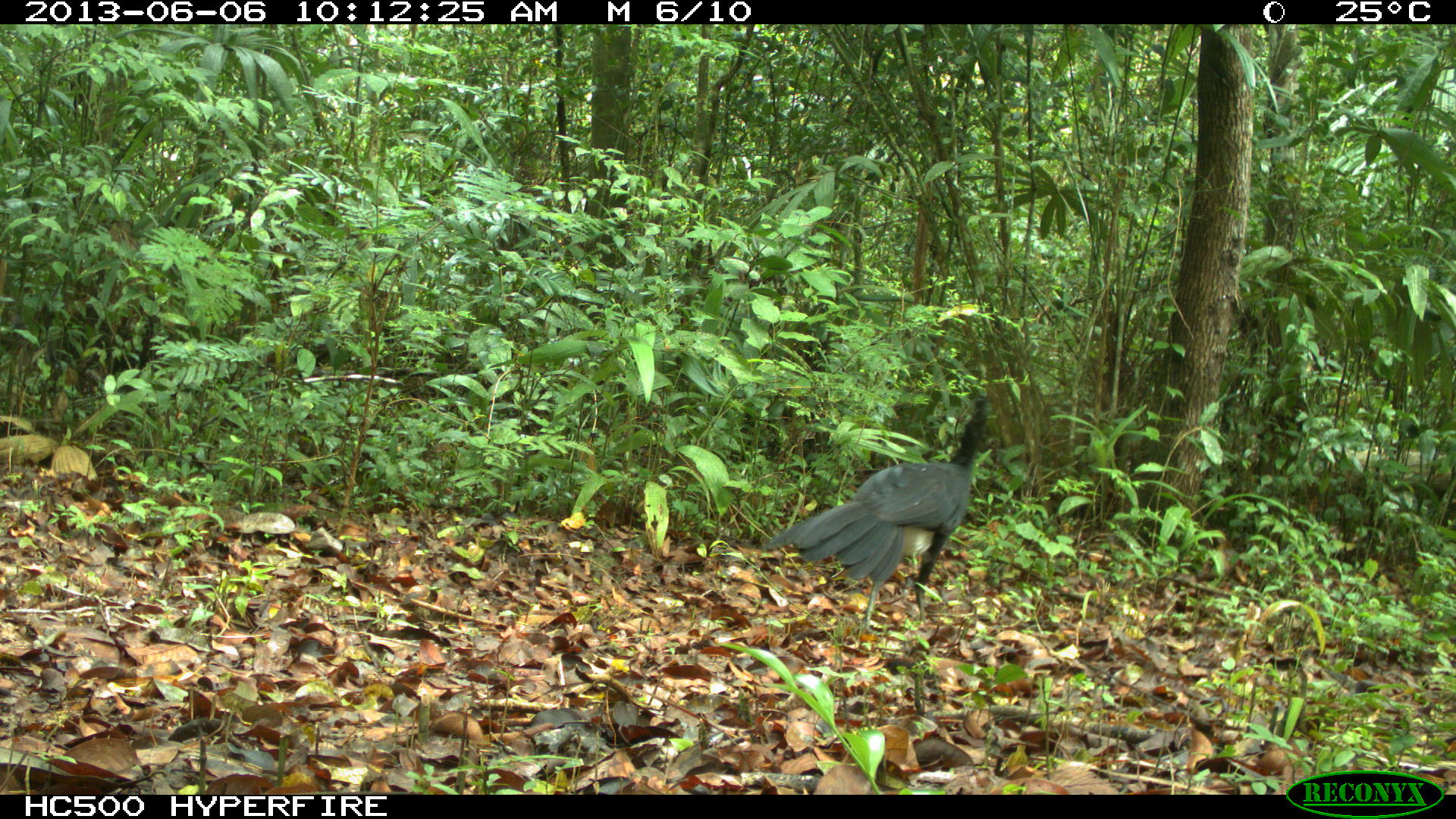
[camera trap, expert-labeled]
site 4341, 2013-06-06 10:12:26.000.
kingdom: Animalia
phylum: Chordata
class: Aves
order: Galliformes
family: Cracidae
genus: Crax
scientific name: Crax rubra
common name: great curassow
Crax rubra (great curassow), count 1, sex male.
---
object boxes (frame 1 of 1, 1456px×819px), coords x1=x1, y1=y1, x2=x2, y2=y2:
crax rubra: x1=760, y1=394, x2=990, y2=633